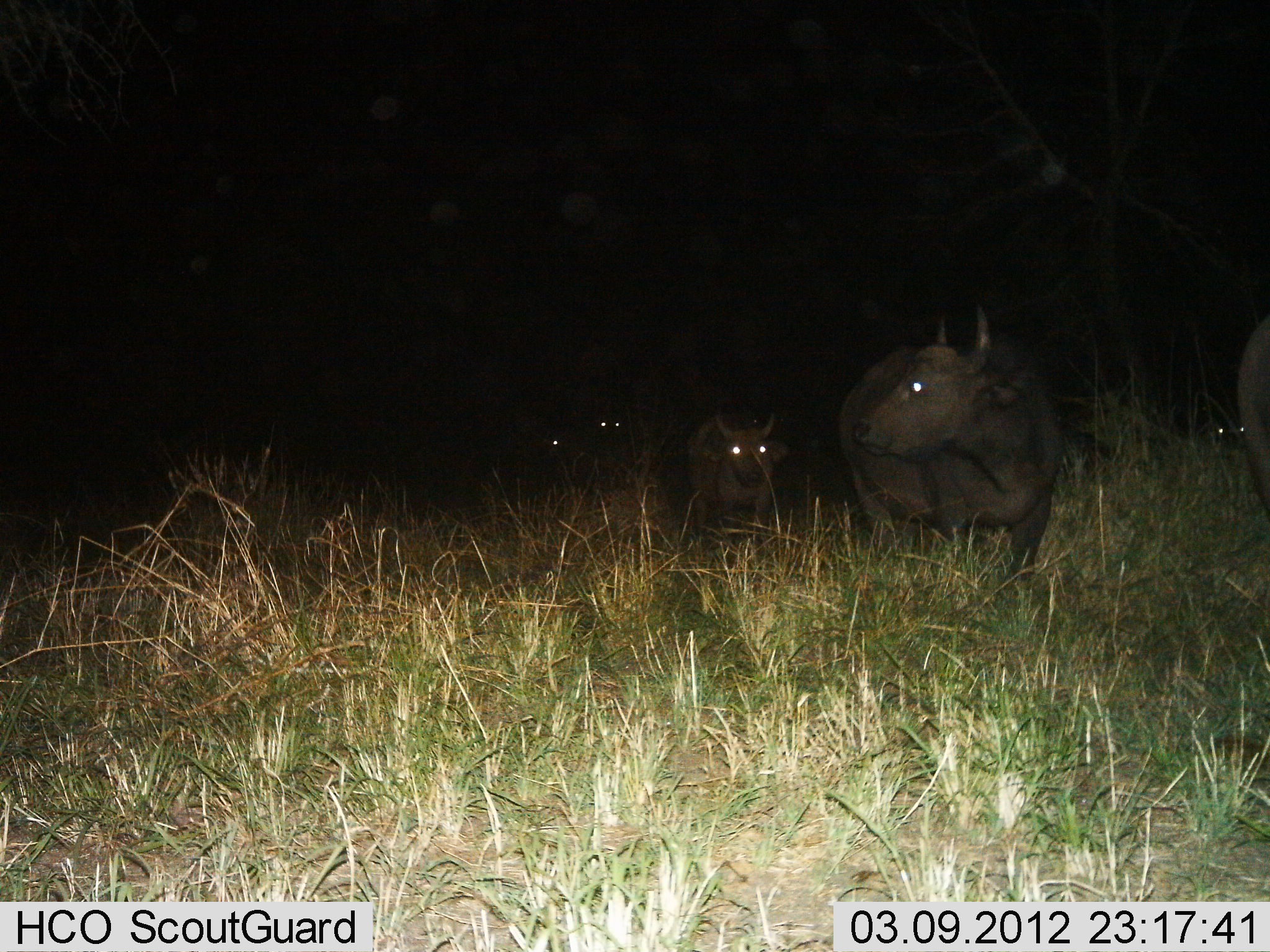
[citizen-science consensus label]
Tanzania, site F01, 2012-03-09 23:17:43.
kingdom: Animalia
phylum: Chordata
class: Mammalia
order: Artiodactyla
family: Bovidae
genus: Syncerus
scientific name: Syncerus caffer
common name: cape buffalo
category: buffalo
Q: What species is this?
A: Buffalo (cape buffalo) (Syncerus caffer).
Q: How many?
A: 6.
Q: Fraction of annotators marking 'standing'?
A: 55%.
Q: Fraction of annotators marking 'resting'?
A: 9%.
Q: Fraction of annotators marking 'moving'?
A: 64%.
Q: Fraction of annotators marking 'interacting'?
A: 0%.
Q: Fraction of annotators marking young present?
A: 18%.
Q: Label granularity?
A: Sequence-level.